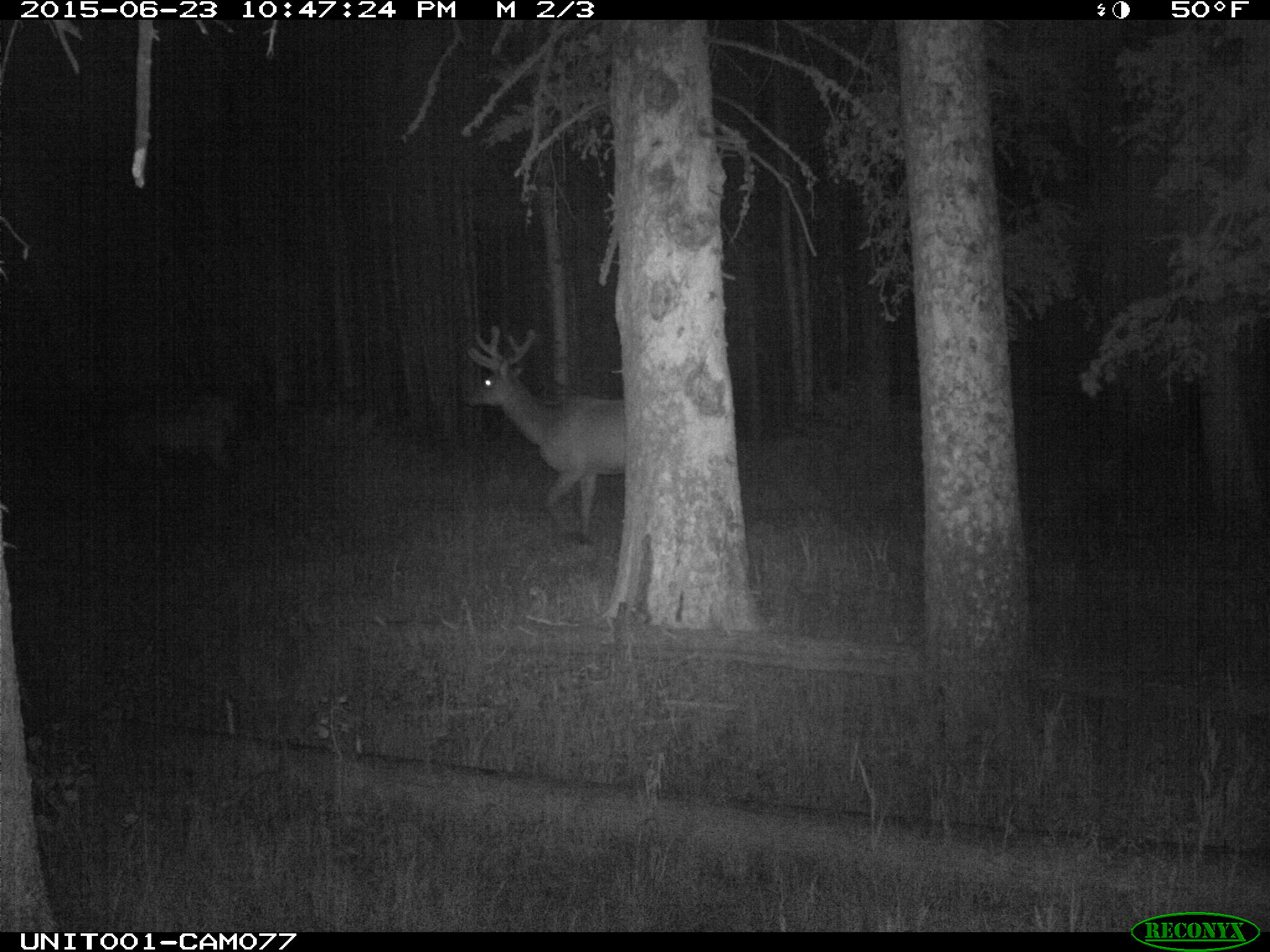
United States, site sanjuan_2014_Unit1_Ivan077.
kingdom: Animalia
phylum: Chordata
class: Mammalia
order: Artiodactyla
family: Cervidae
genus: Cervus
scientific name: Cervus elaphus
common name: red deer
Cervus elaphus (red deer).